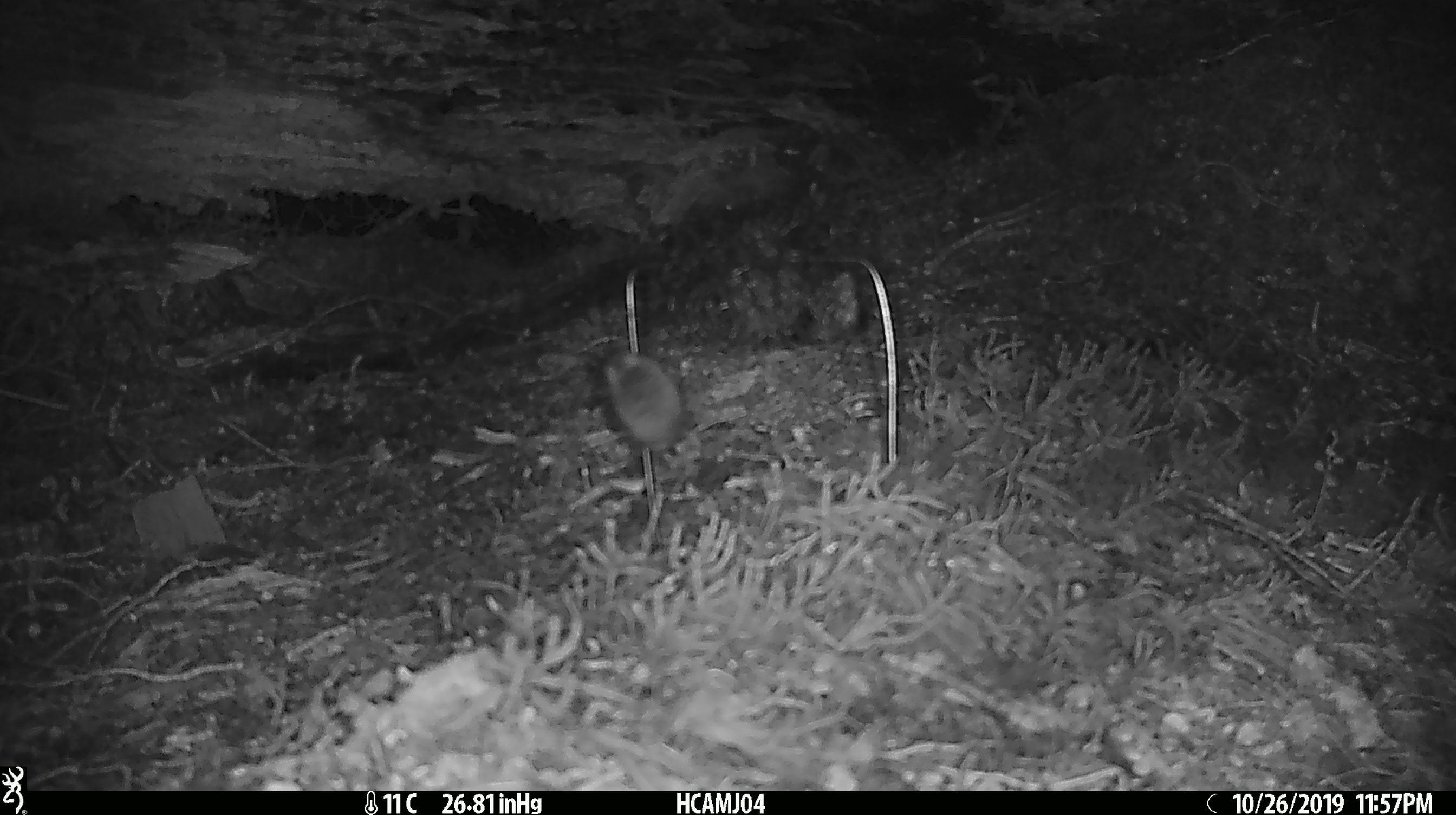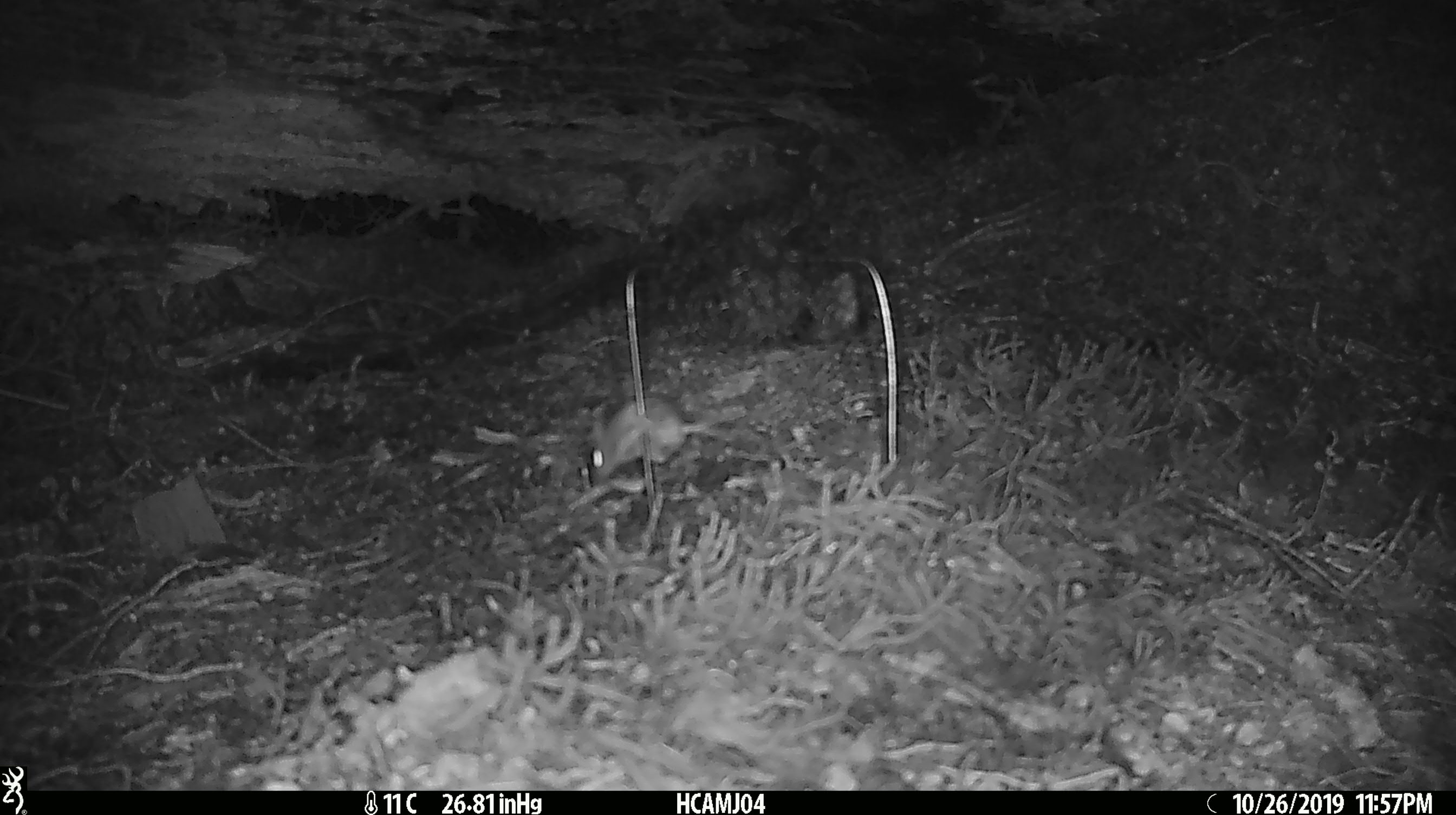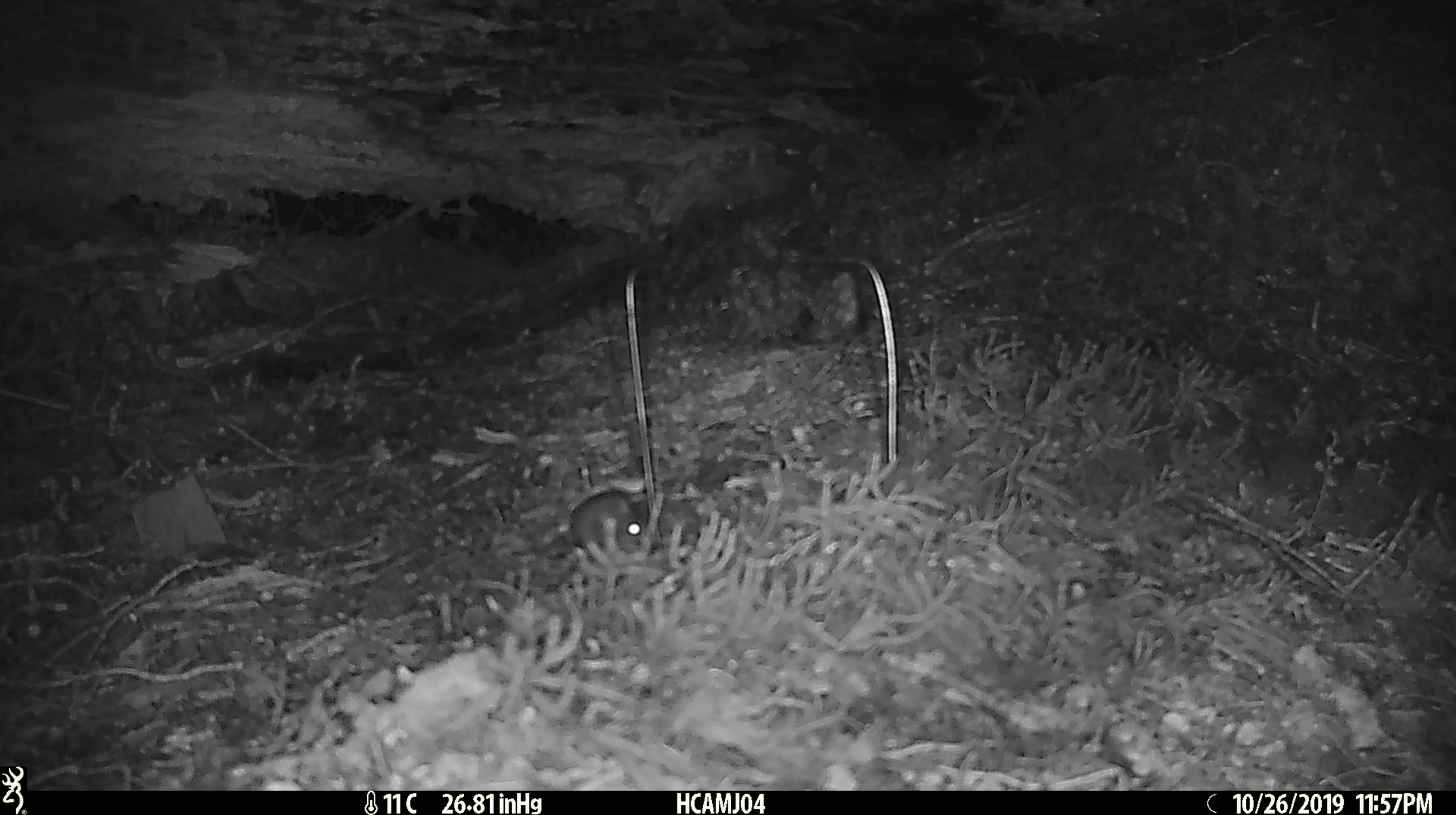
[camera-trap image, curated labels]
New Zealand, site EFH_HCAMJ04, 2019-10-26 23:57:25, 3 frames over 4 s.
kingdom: Animalia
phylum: Chordata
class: Mammalia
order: Rodentia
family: Muridae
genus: Mus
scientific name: Mus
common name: mouse